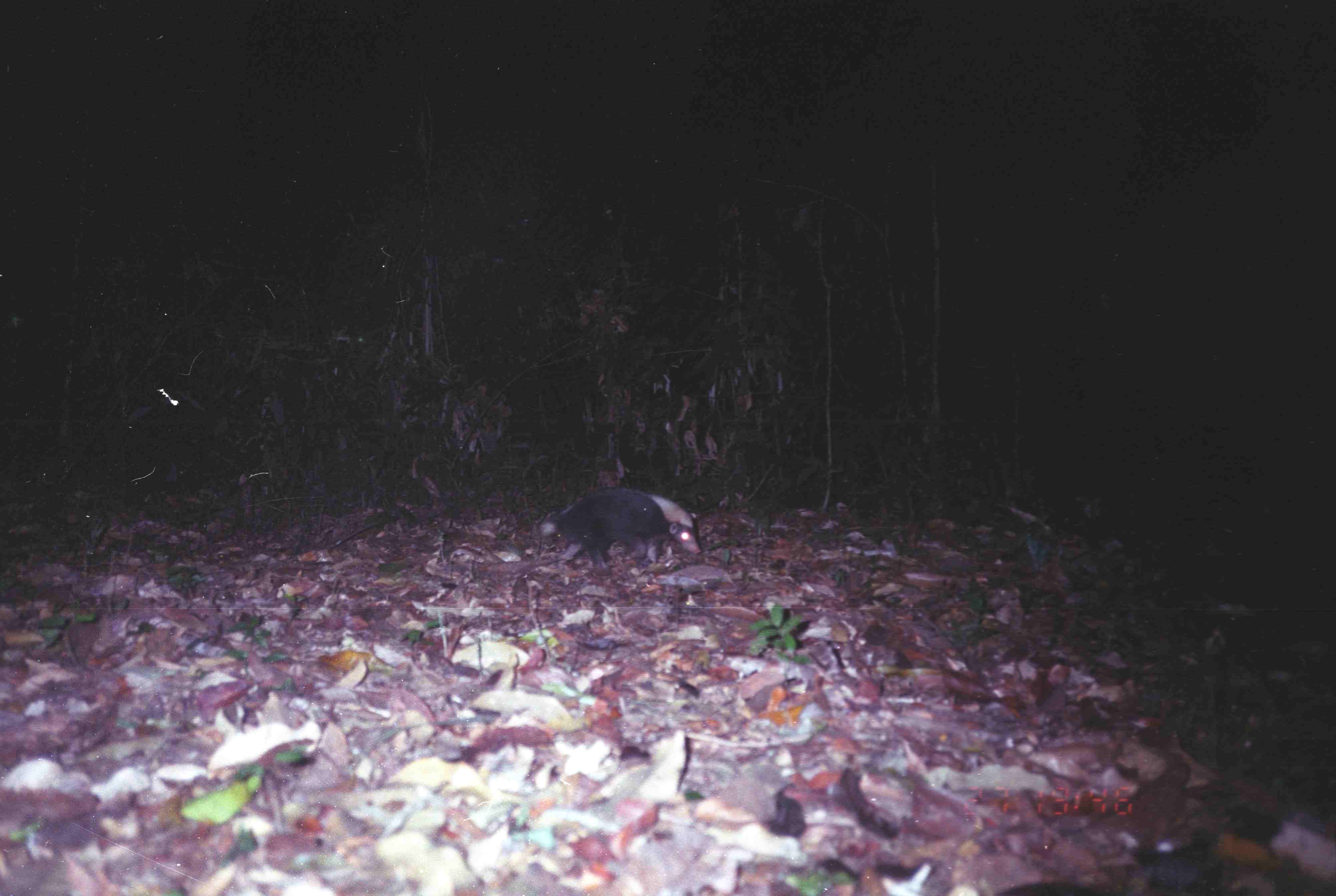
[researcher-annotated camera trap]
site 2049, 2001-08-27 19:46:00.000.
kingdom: Animalia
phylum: Chordata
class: Mammalia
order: Carnivora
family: Mephitidae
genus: Mydaus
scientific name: Mydaus javanensis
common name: sunda stink-badger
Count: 1.